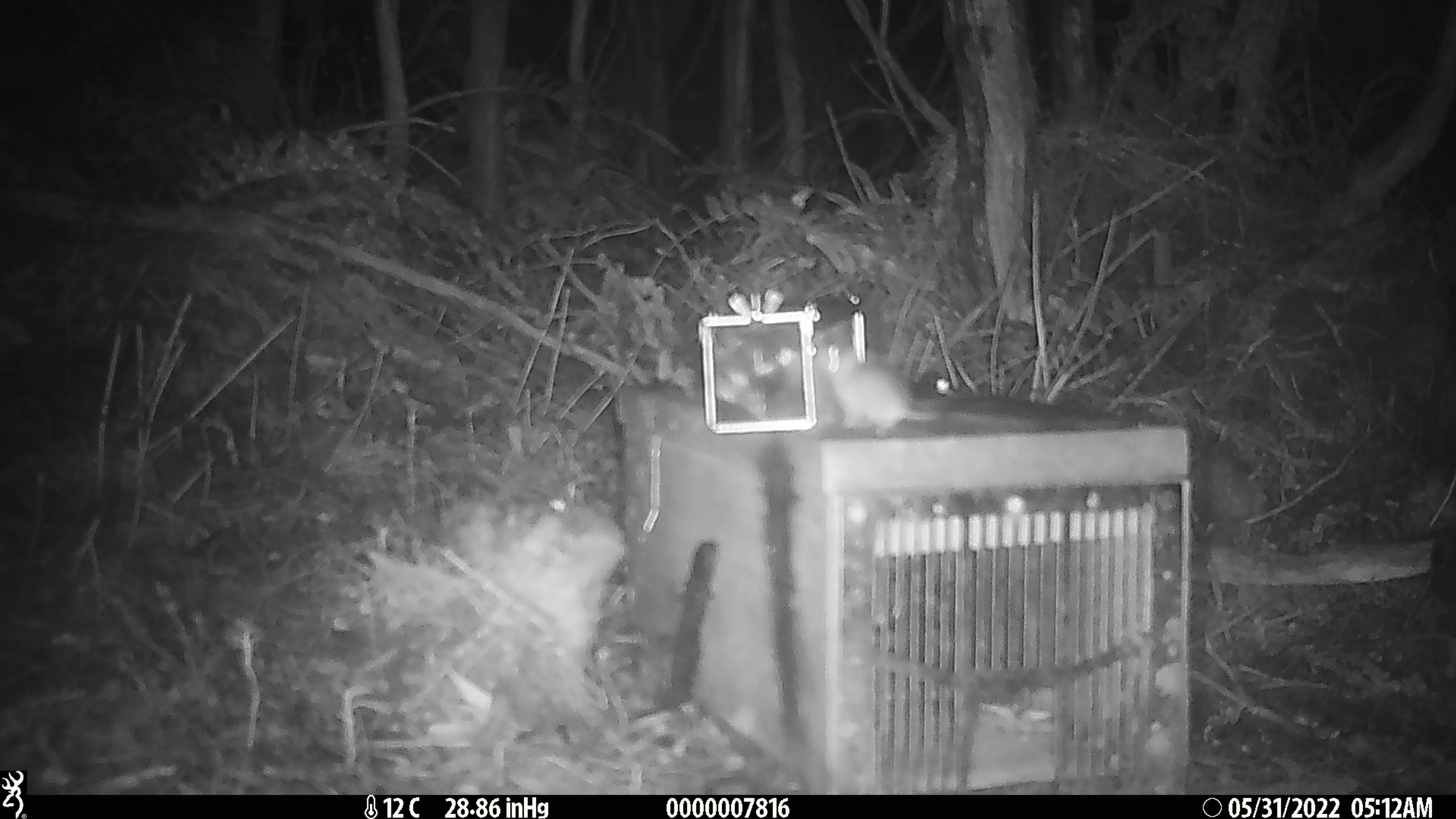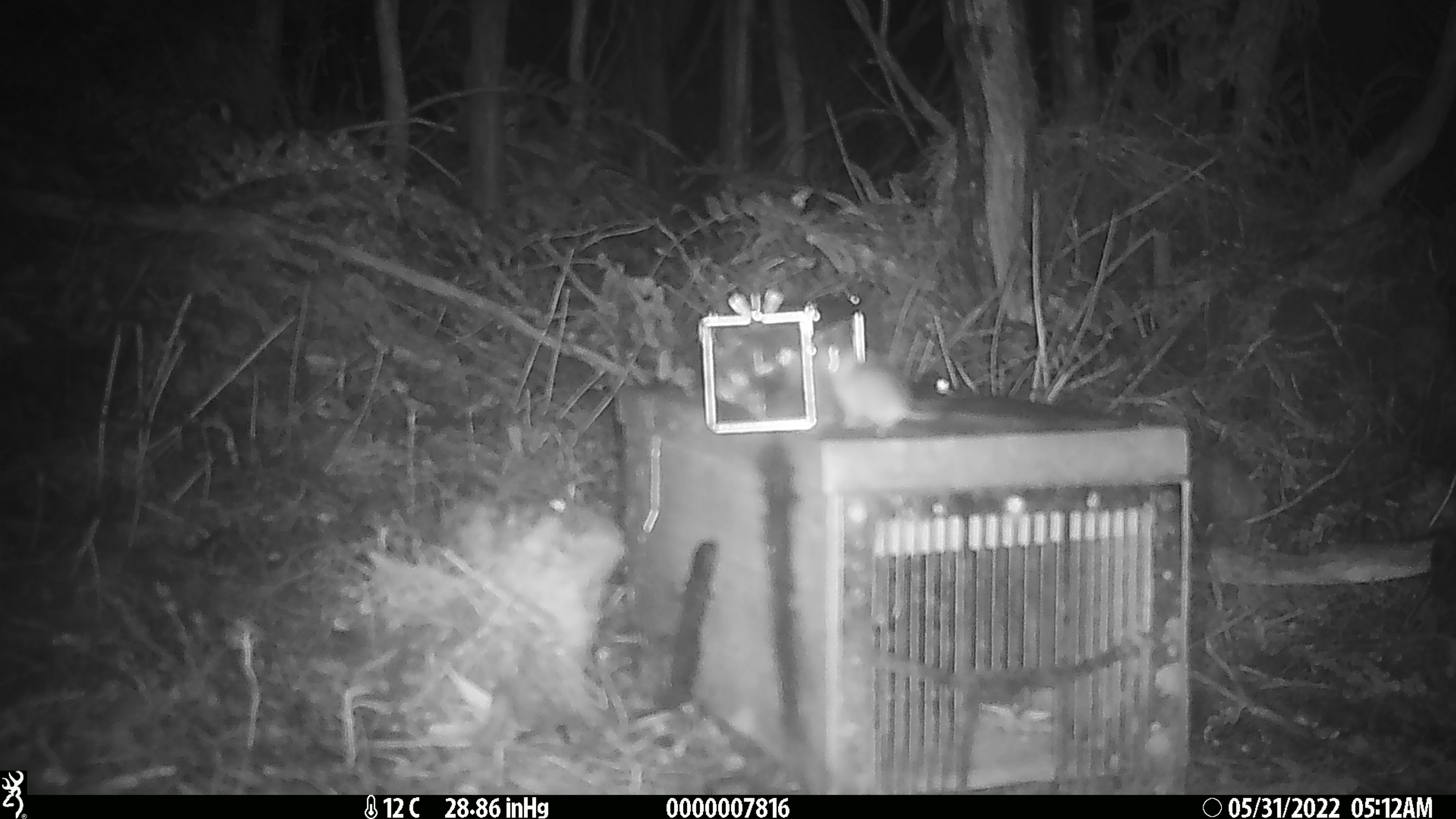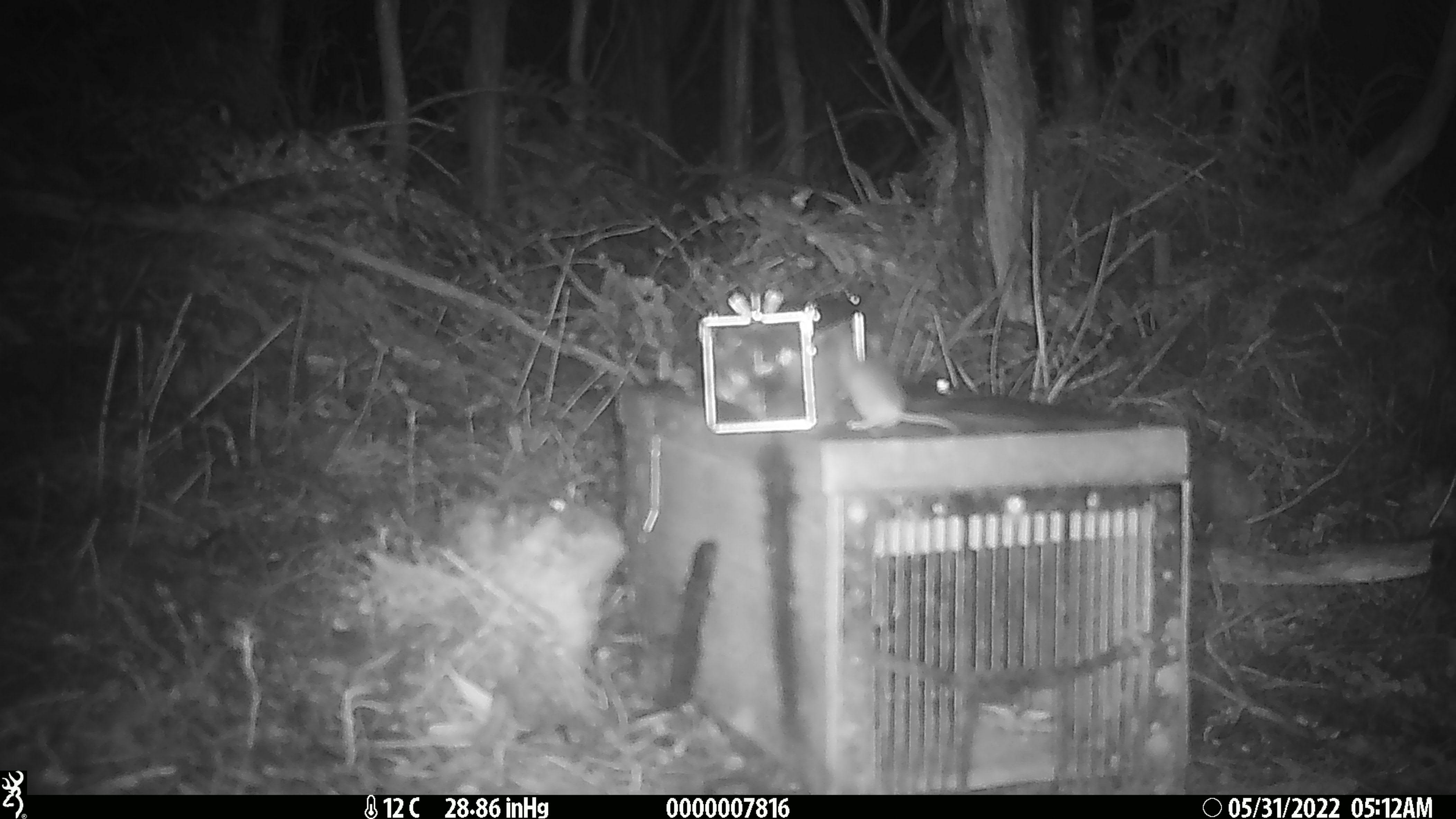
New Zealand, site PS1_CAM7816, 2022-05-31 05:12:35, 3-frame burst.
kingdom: Animalia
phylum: Chordata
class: Mammalia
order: Rodentia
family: Muridae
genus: Mus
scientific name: Mus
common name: mouse